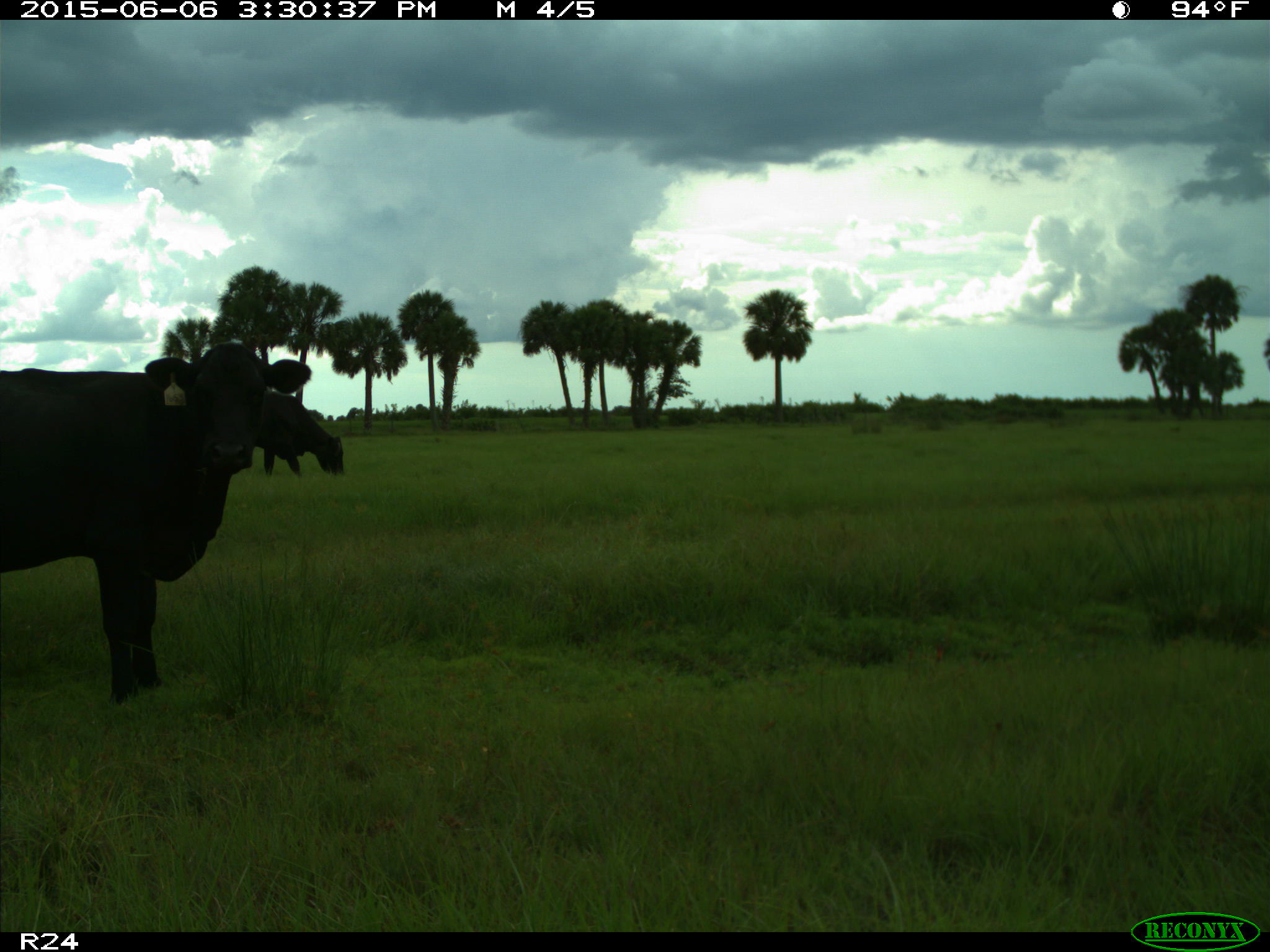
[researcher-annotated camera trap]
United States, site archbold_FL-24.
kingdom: Animalia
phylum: Chordata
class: Mammalia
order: Artiodactyla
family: Bovidae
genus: Bos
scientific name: Bos taurus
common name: domestic cow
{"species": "Bos taurus (domestic cow)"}